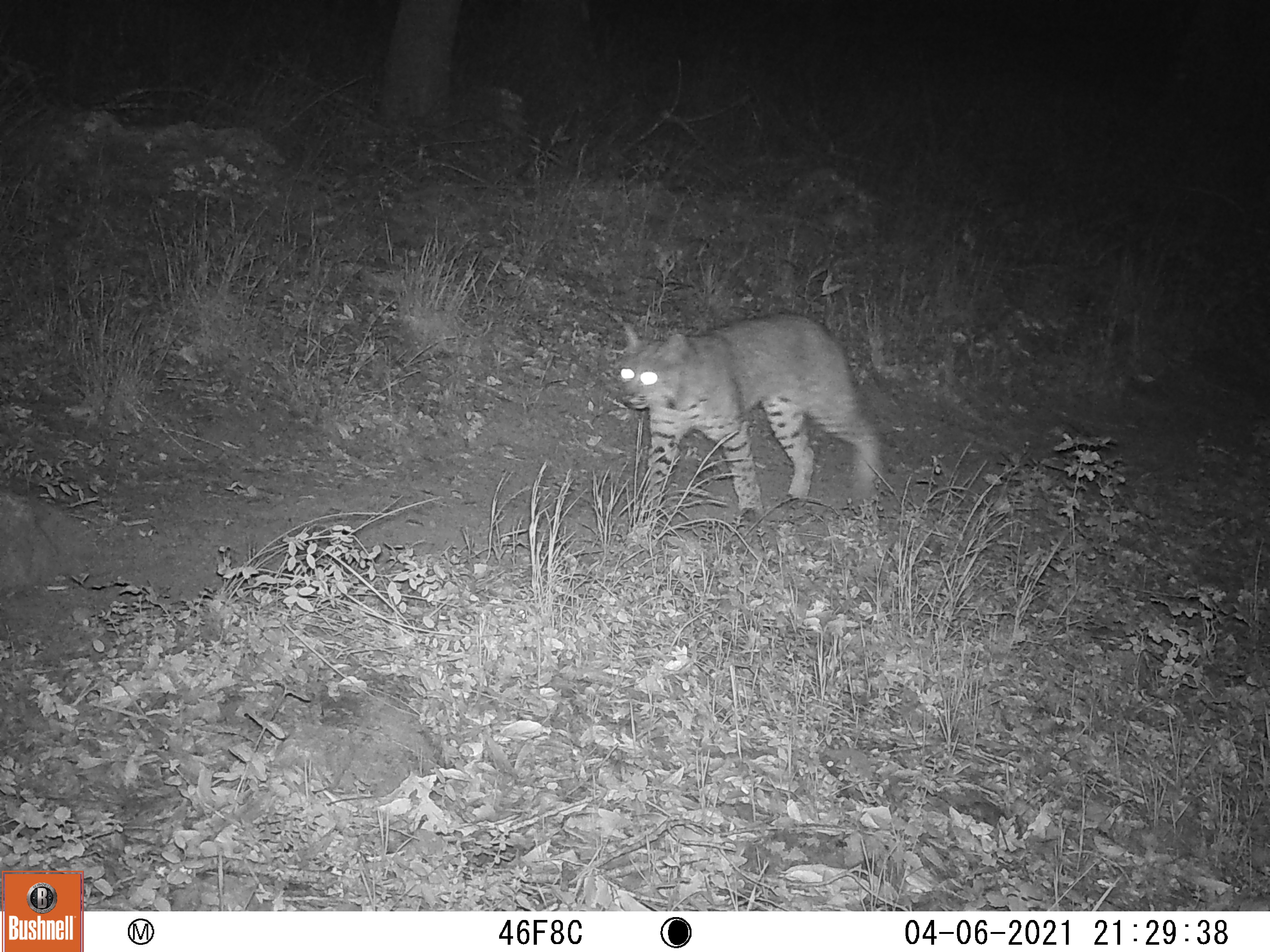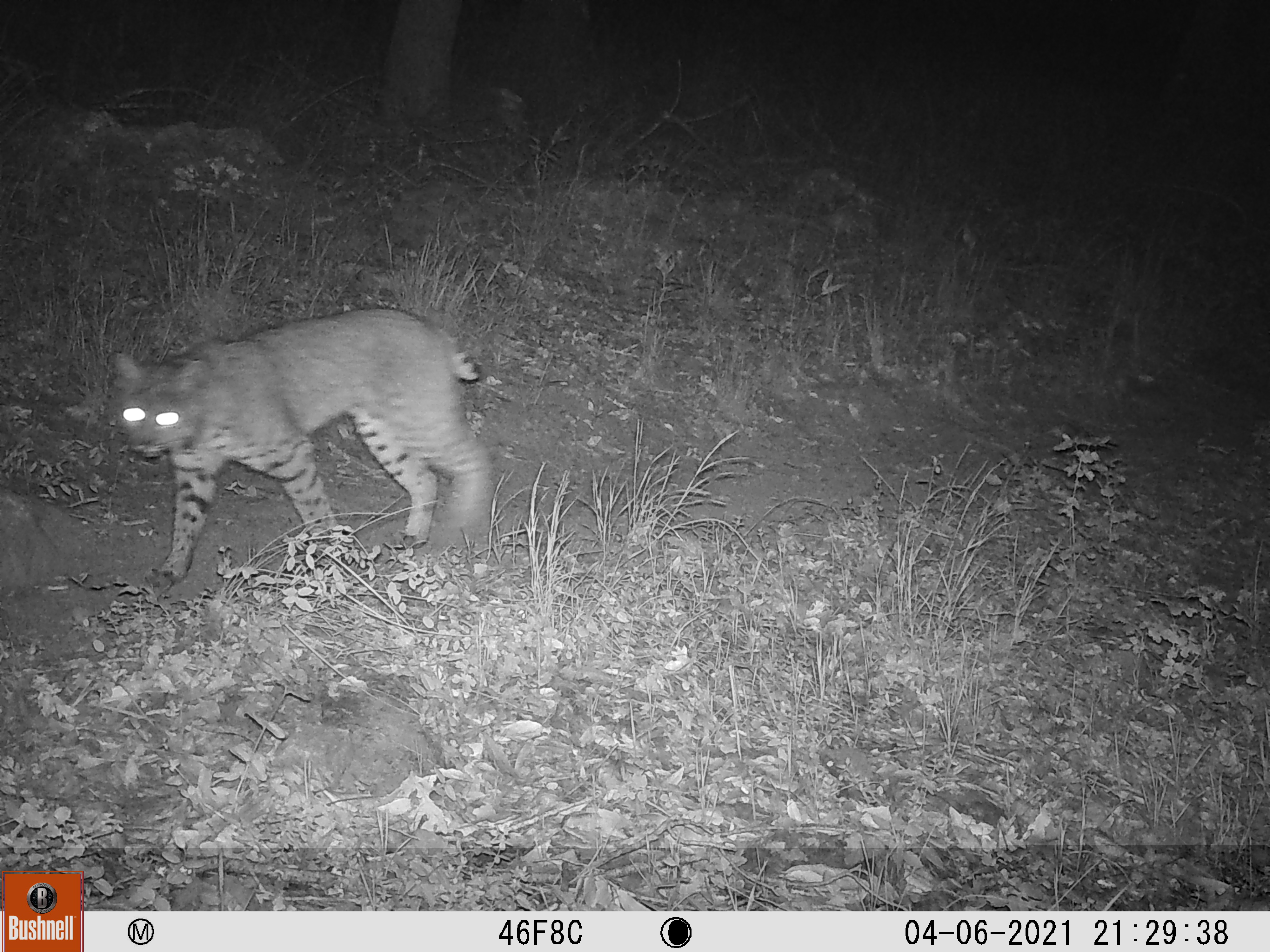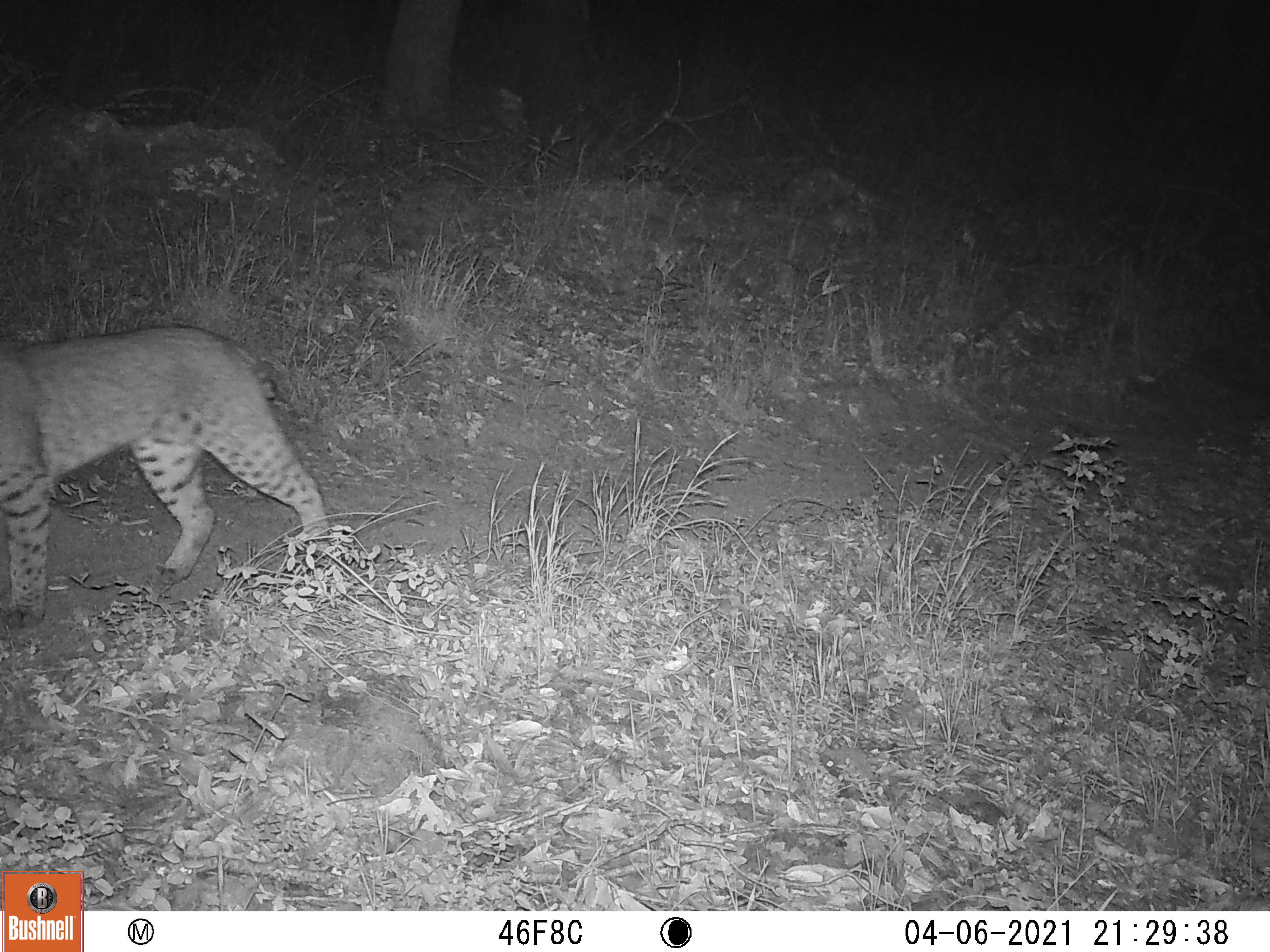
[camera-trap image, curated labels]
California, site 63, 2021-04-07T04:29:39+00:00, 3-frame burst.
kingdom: Animalia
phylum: Chordata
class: Mammalia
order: Carnivora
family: Felidae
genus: Lynx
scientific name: Lynx rufus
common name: bobcat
Bobcat (Lynx rufus).